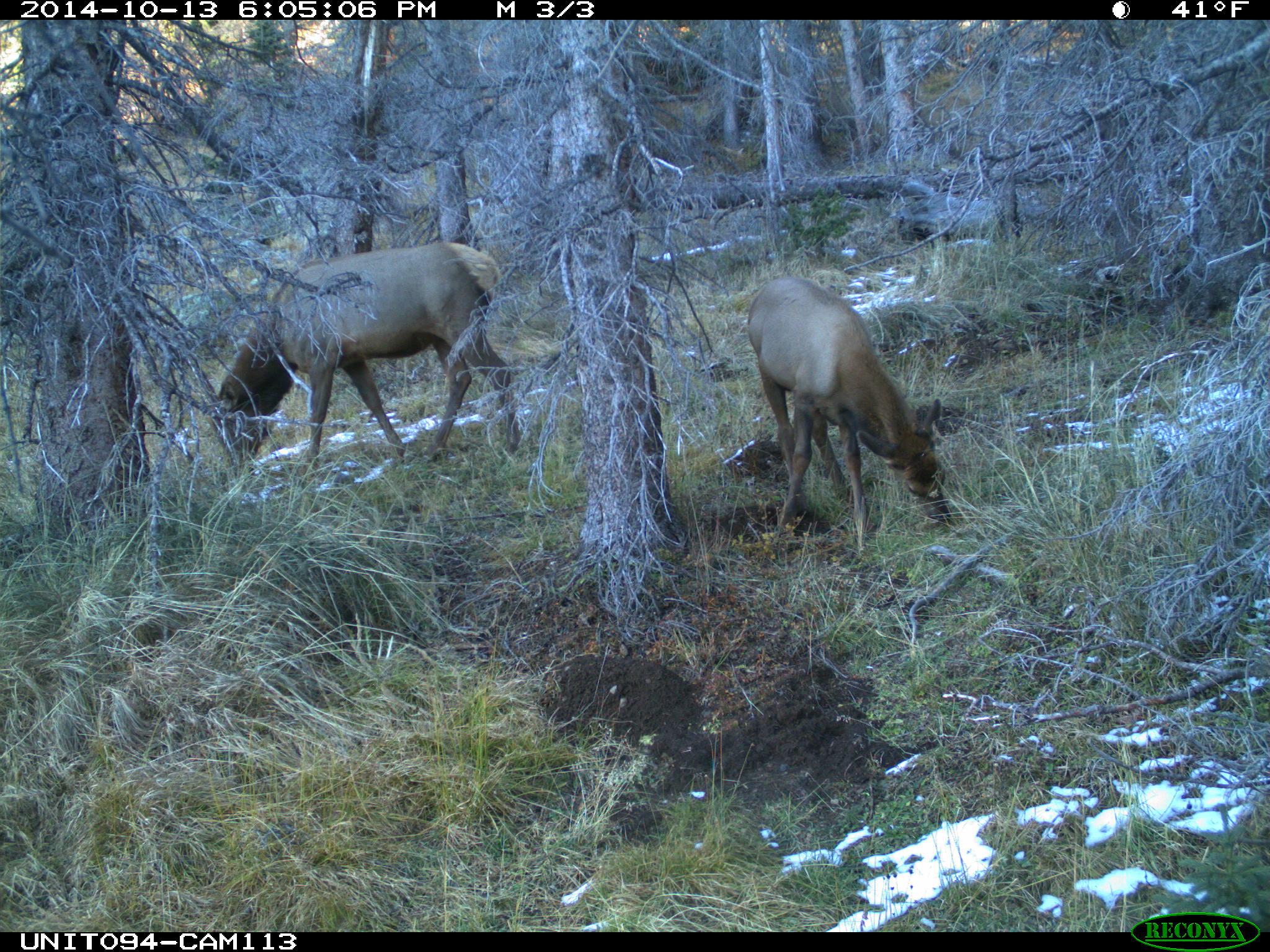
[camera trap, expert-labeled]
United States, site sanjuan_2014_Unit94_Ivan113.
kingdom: Animalia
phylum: Chordata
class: Mammalia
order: Artiodactyla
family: Cervidae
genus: Cervus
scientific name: Cervus elaphus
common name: red deer